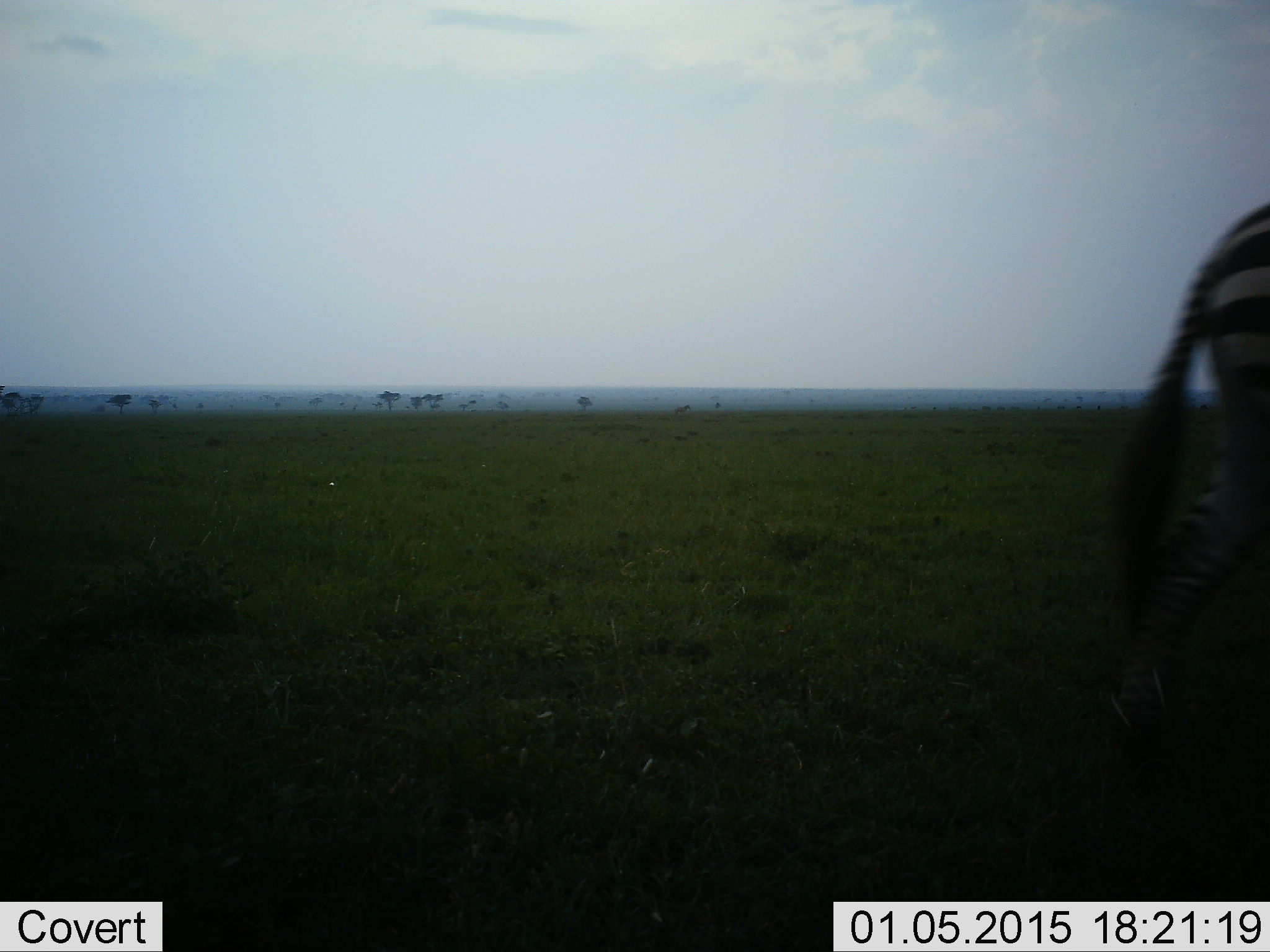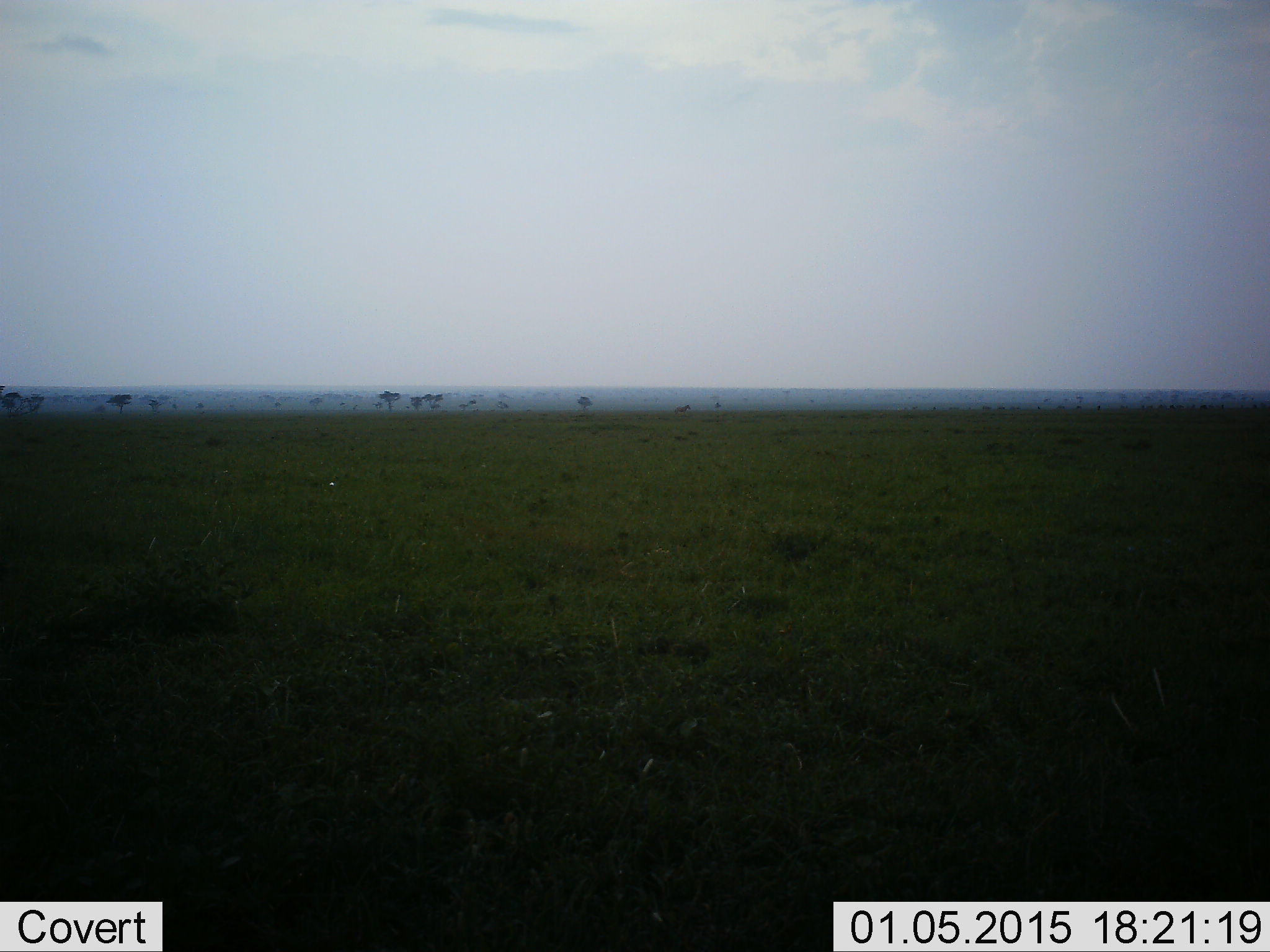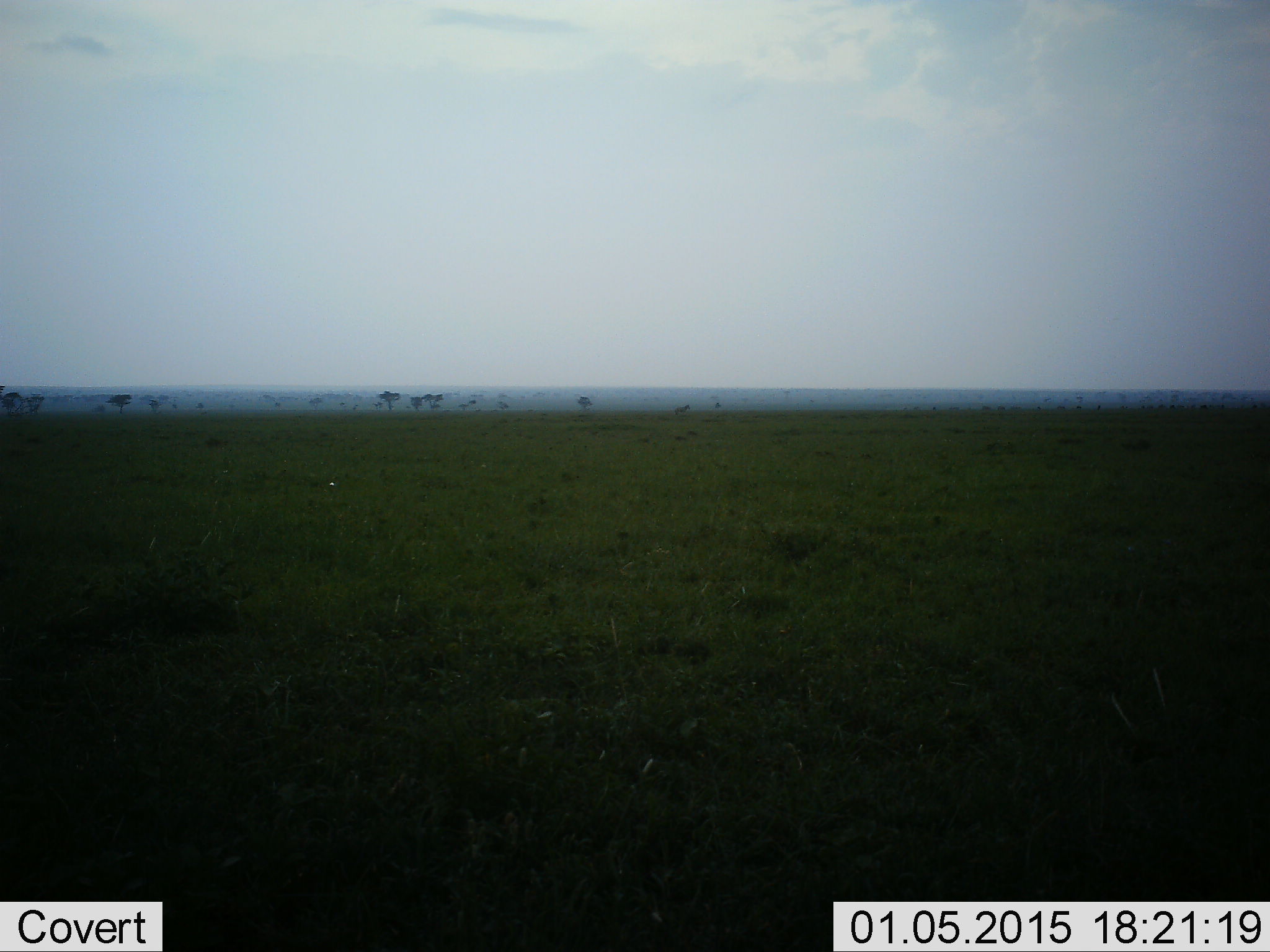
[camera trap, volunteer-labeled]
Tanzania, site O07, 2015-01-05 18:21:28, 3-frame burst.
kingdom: Animalia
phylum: Chordata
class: Mammalia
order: Perissodactyla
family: Equidae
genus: Equus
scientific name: Equus quagga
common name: plains zebra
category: zebra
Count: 1.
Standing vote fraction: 10%.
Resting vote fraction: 0%.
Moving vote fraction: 90%.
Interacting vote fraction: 0%.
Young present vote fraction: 0%.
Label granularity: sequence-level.